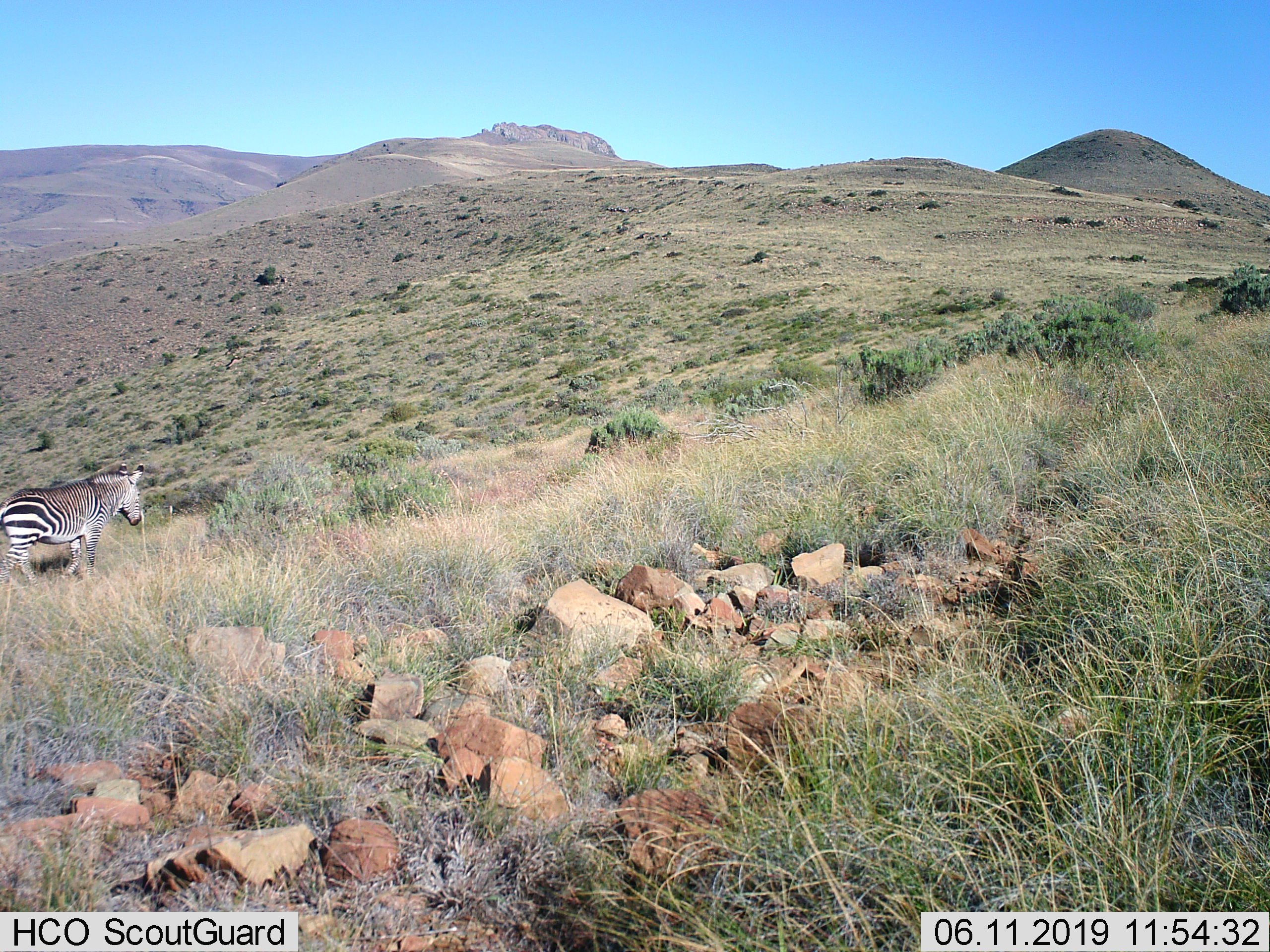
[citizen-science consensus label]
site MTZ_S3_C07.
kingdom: Animalia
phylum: Chordata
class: Mammalia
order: Perissodactyla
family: Equidae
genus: Equus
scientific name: Equus zebra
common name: mountain zebra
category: zebramountain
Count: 1.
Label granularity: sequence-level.